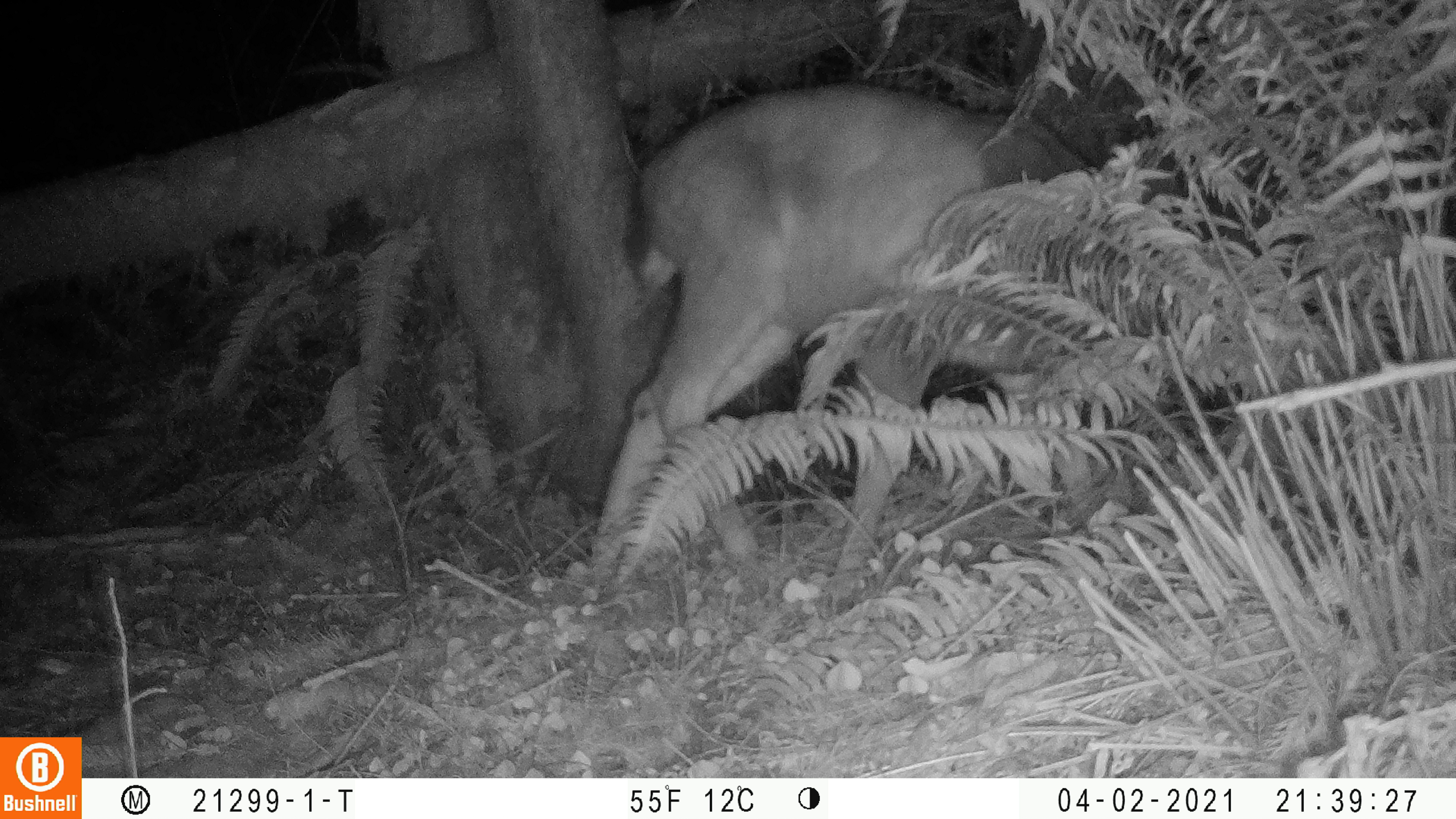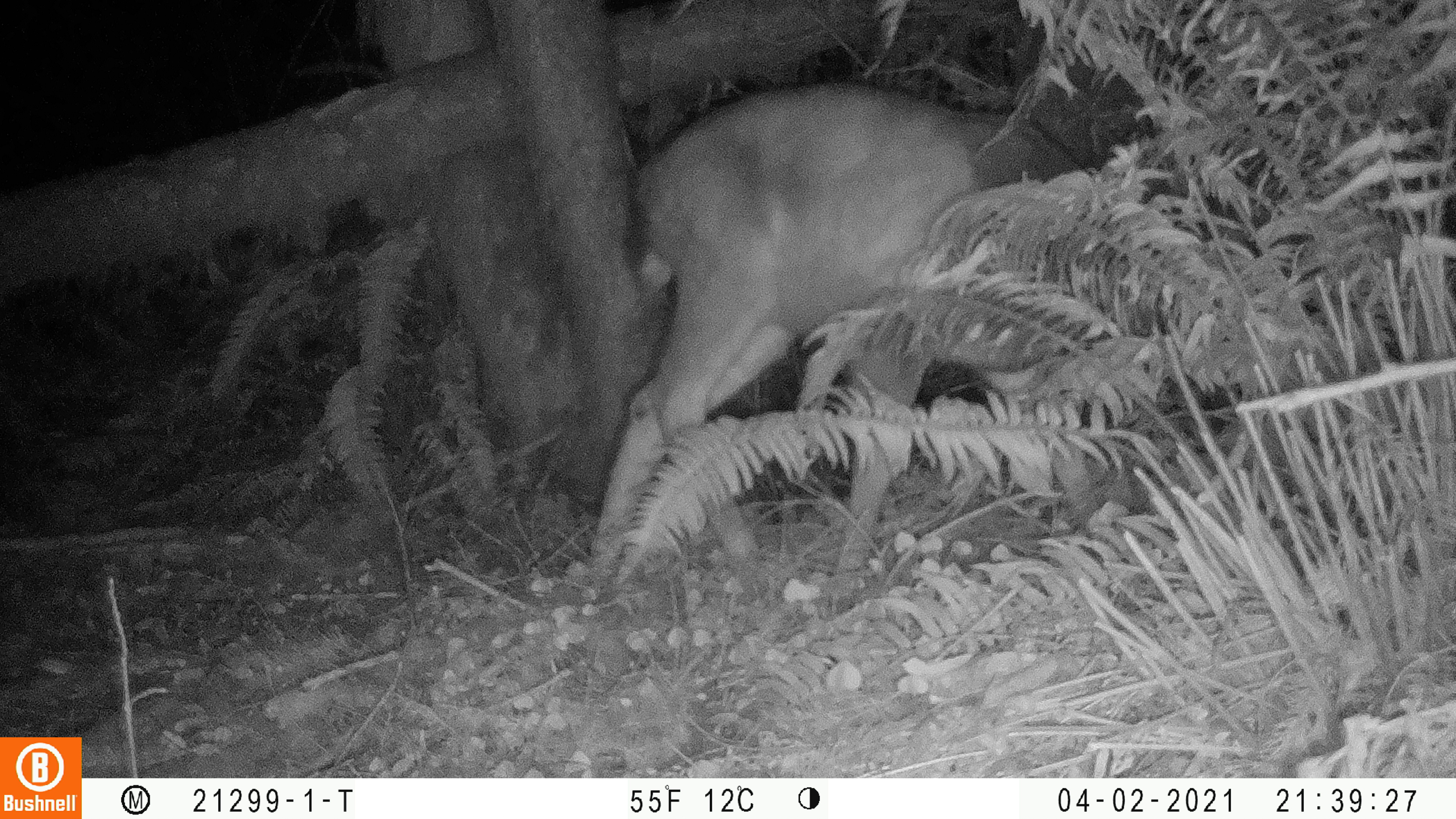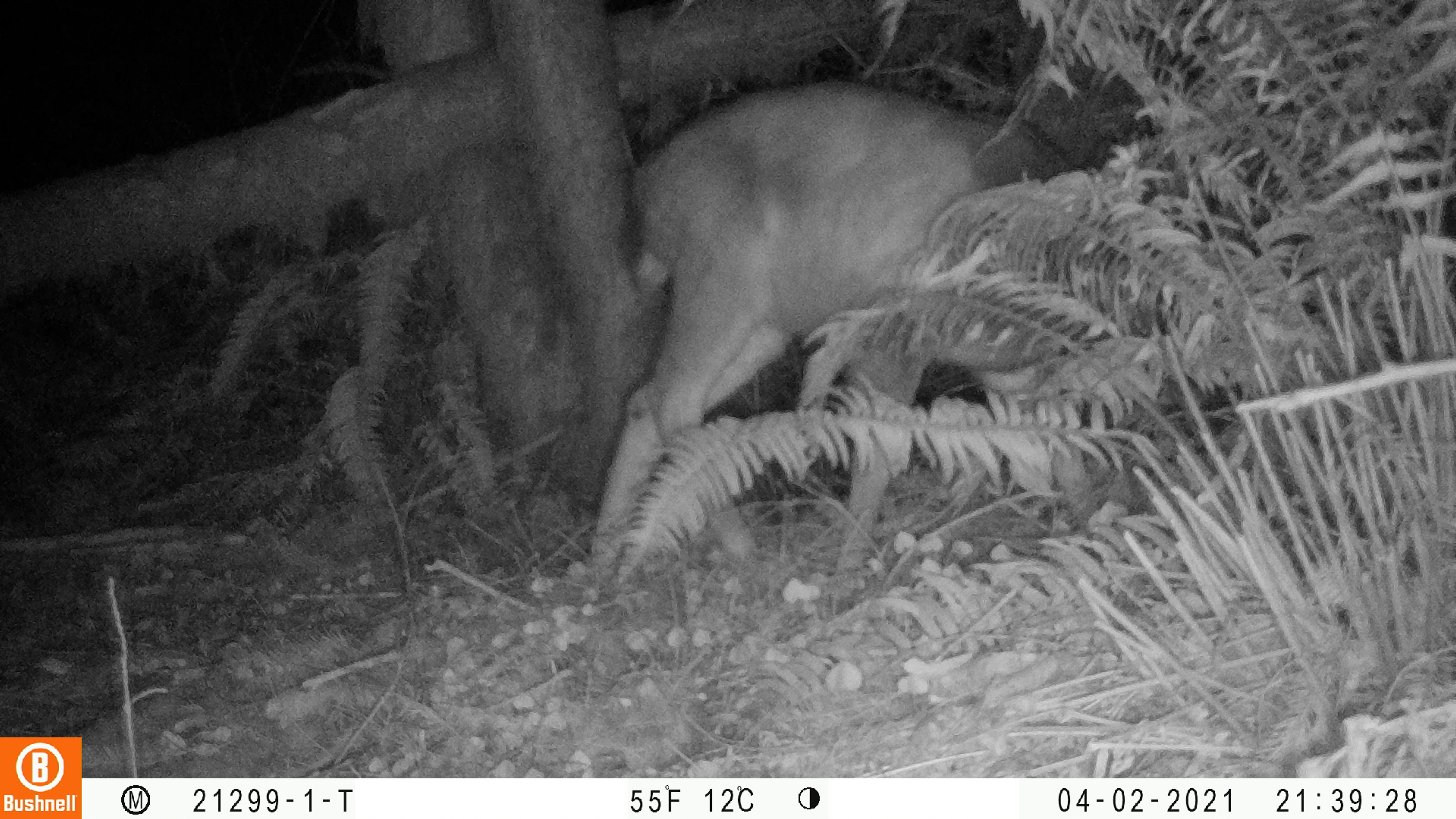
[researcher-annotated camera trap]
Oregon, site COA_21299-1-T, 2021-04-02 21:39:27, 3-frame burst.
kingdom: Animalia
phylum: Chordata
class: Mammalia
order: Artiodactyla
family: Cervidae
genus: Odocoileus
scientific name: Odocoileus hemionus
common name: black-tailed deer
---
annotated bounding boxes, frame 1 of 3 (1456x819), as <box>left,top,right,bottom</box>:
black-tailed deer: <box>580,81,1206,582</box>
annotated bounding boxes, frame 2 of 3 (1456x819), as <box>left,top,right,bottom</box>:
black-tailed deer: <box>585,76,1232,564</box>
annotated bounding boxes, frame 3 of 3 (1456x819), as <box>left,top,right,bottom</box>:
black-tailed deer: <box>586,78,1214,565</box>